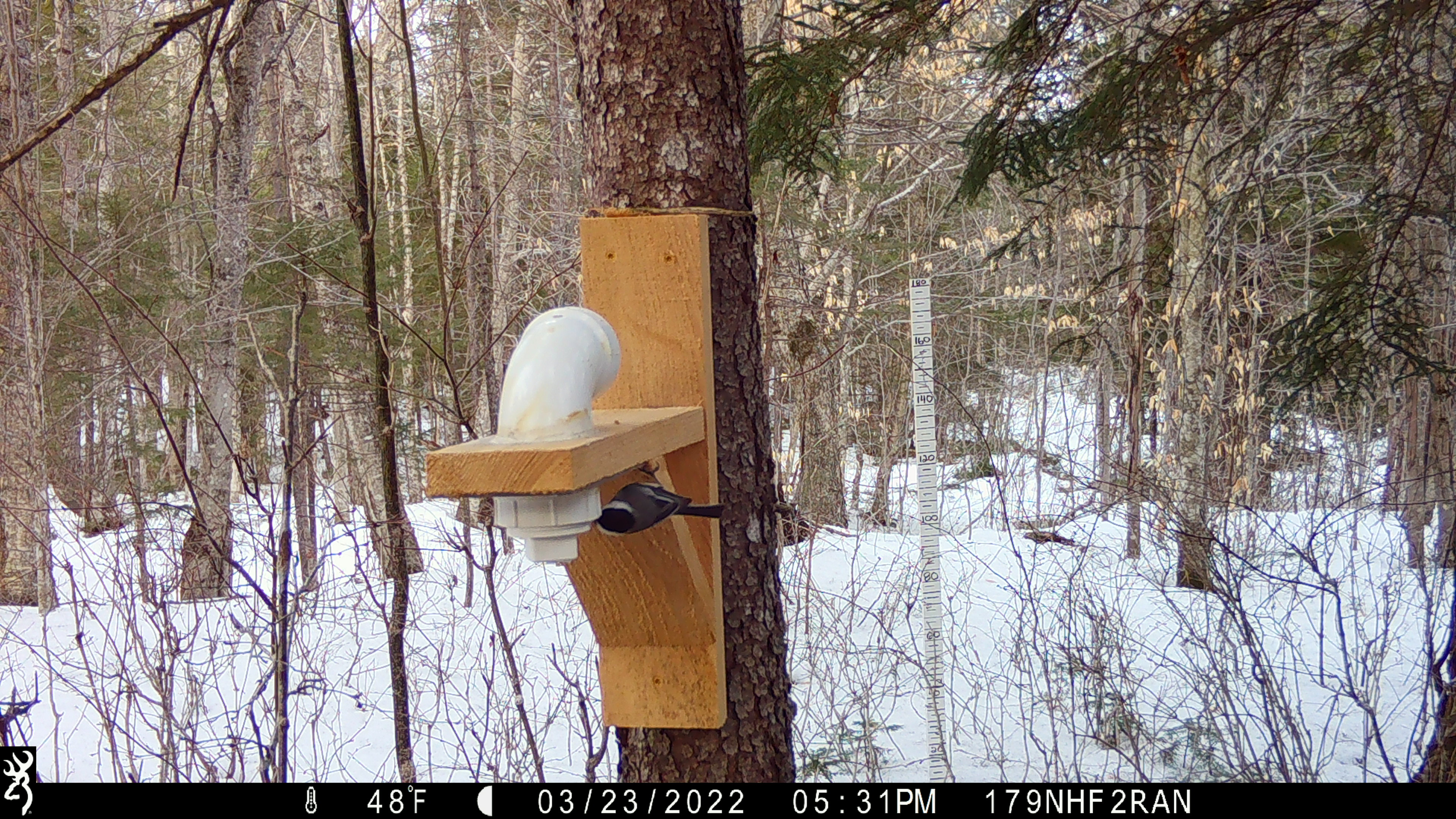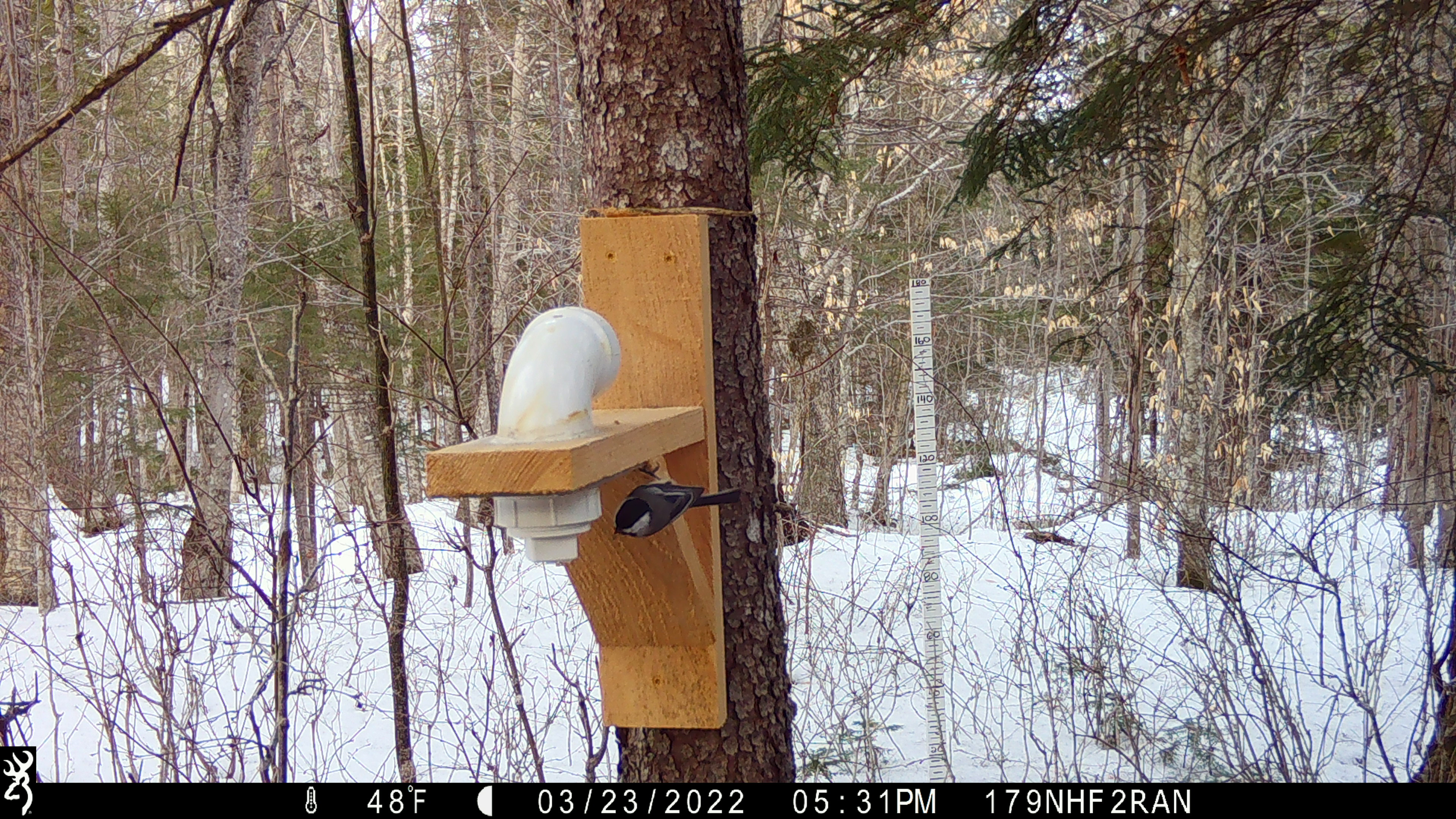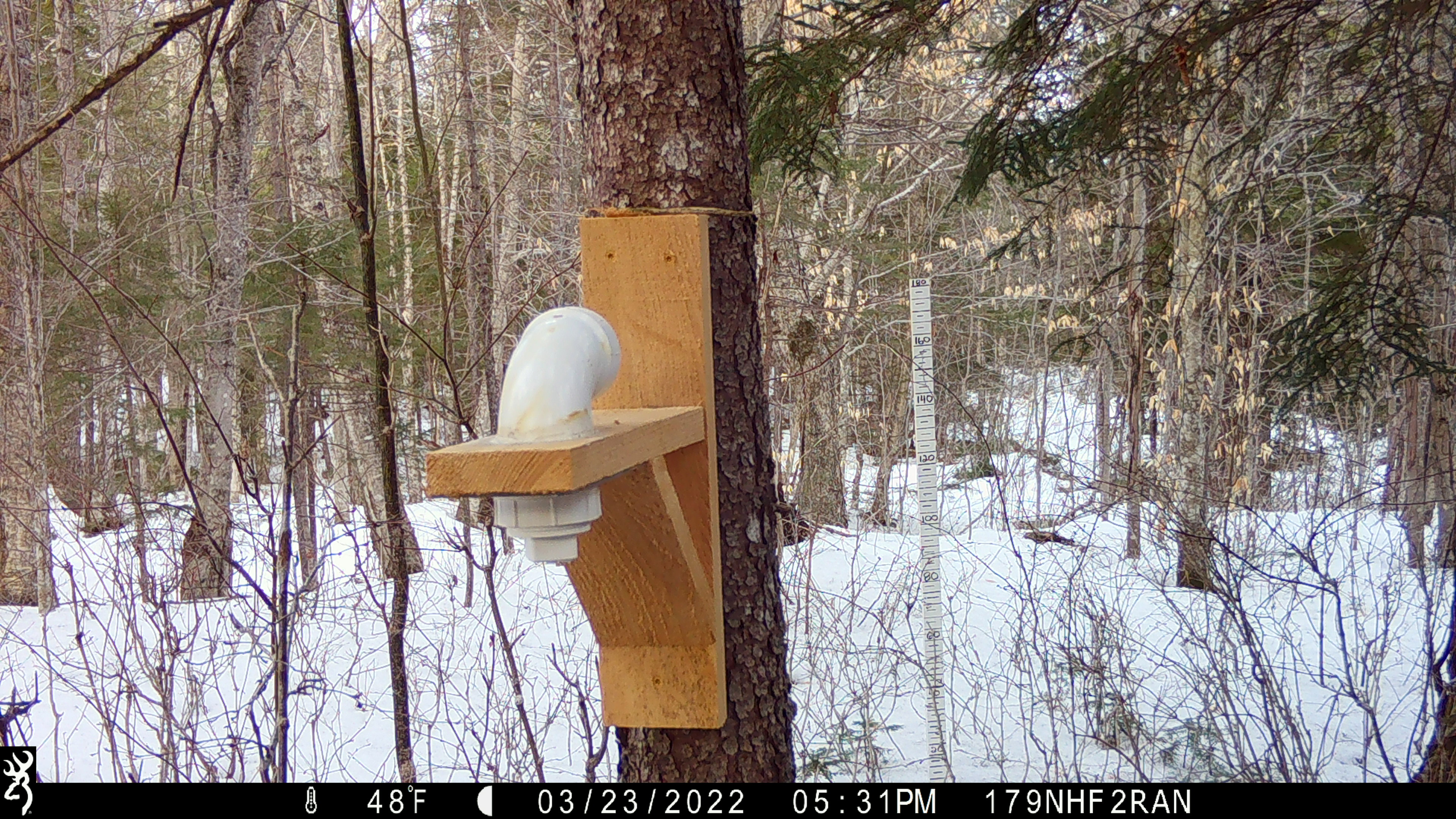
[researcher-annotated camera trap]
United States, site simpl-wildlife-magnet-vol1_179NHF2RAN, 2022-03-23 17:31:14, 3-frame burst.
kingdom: Animalia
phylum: Chordata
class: Aves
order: Passeriformes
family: Paridae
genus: Poecile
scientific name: Poecile atricapillus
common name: black-capped chickadee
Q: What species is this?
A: Black-capped chickadee (Poecile atricapillus).